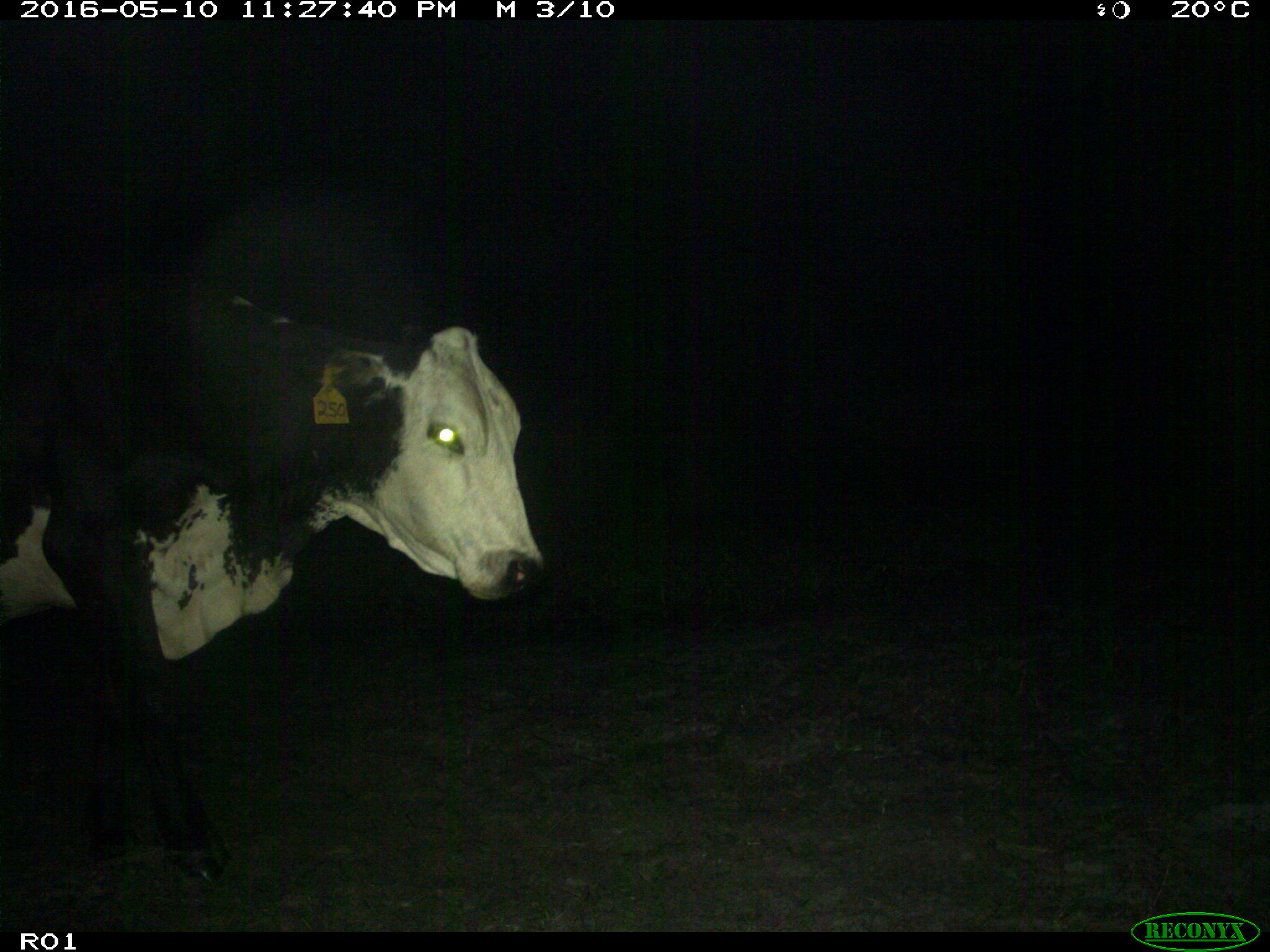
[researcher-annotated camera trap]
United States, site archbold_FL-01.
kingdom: Animalia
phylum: Chordata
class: Mammalia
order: Artiodactyla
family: Bovidae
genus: Bos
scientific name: Bos taurus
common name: domestic cow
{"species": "Bos taurus (domestic cow)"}